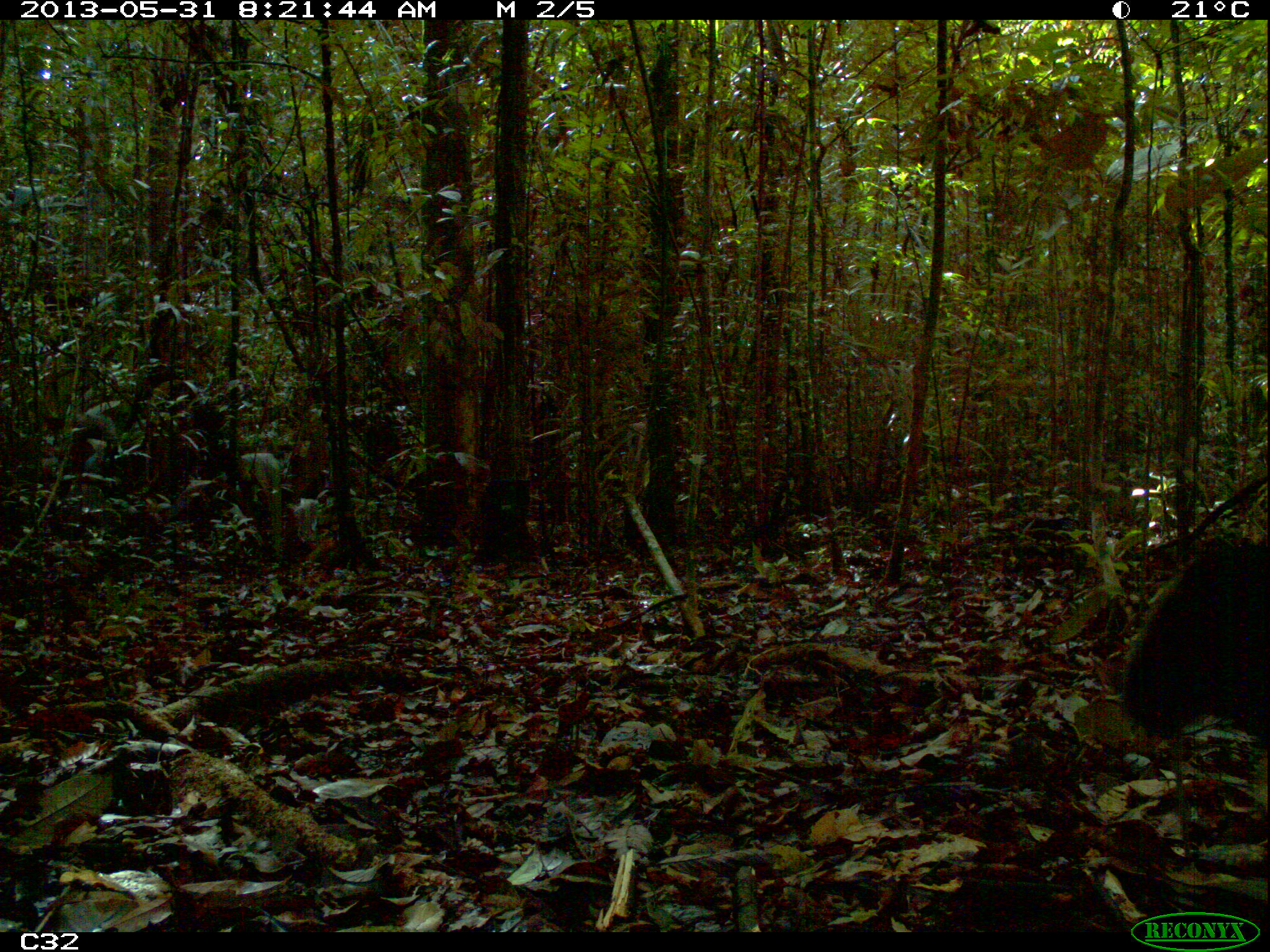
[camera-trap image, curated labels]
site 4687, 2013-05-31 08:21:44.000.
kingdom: Animalia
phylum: Chordata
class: Aves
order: Gruiformes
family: Psophiidae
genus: Psophia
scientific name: Psophia crepitans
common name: gray-winged trumpeter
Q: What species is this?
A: Psophia crepitans (gray-winged trumpeter).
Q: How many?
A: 4.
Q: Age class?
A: Adult.